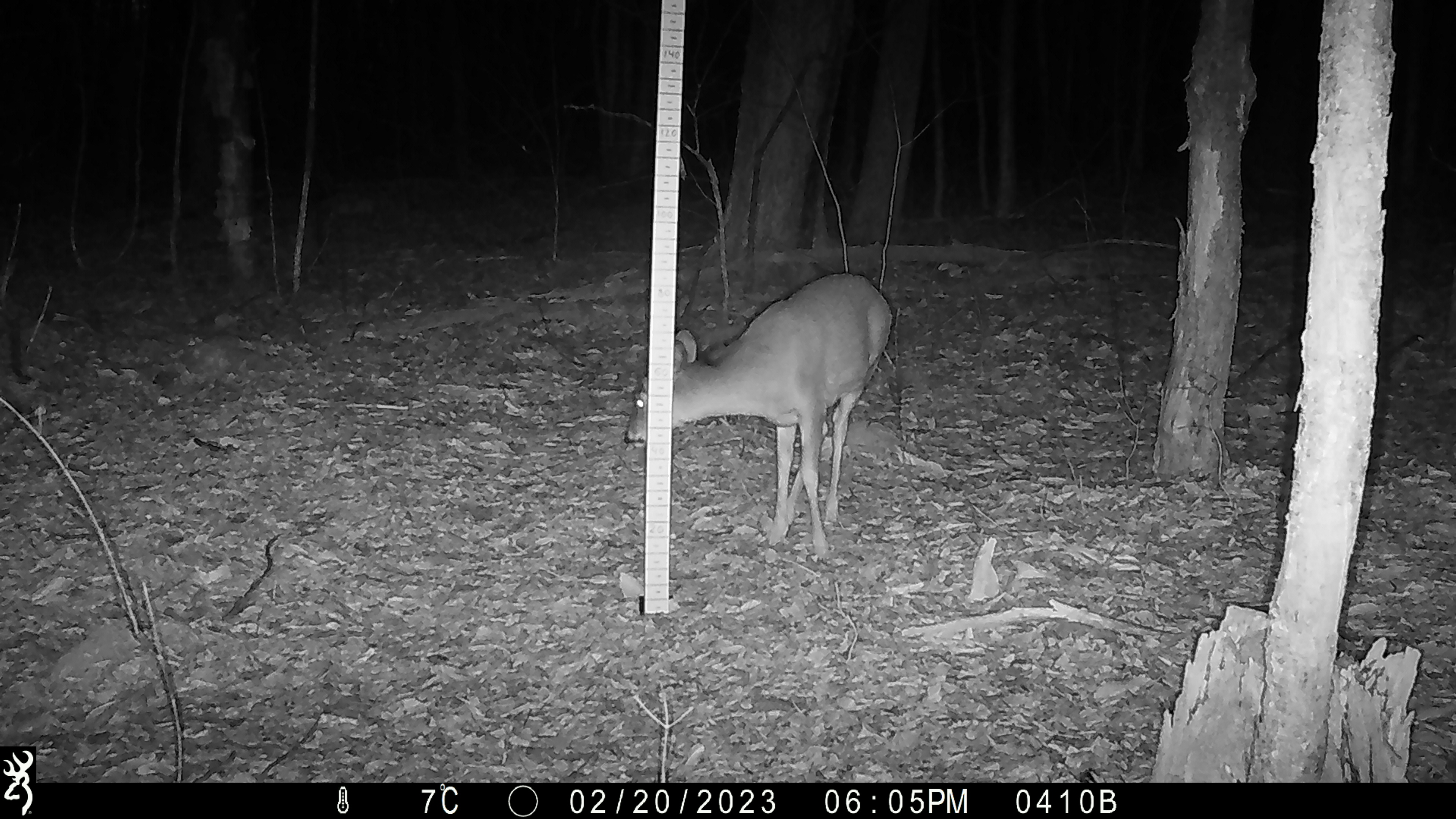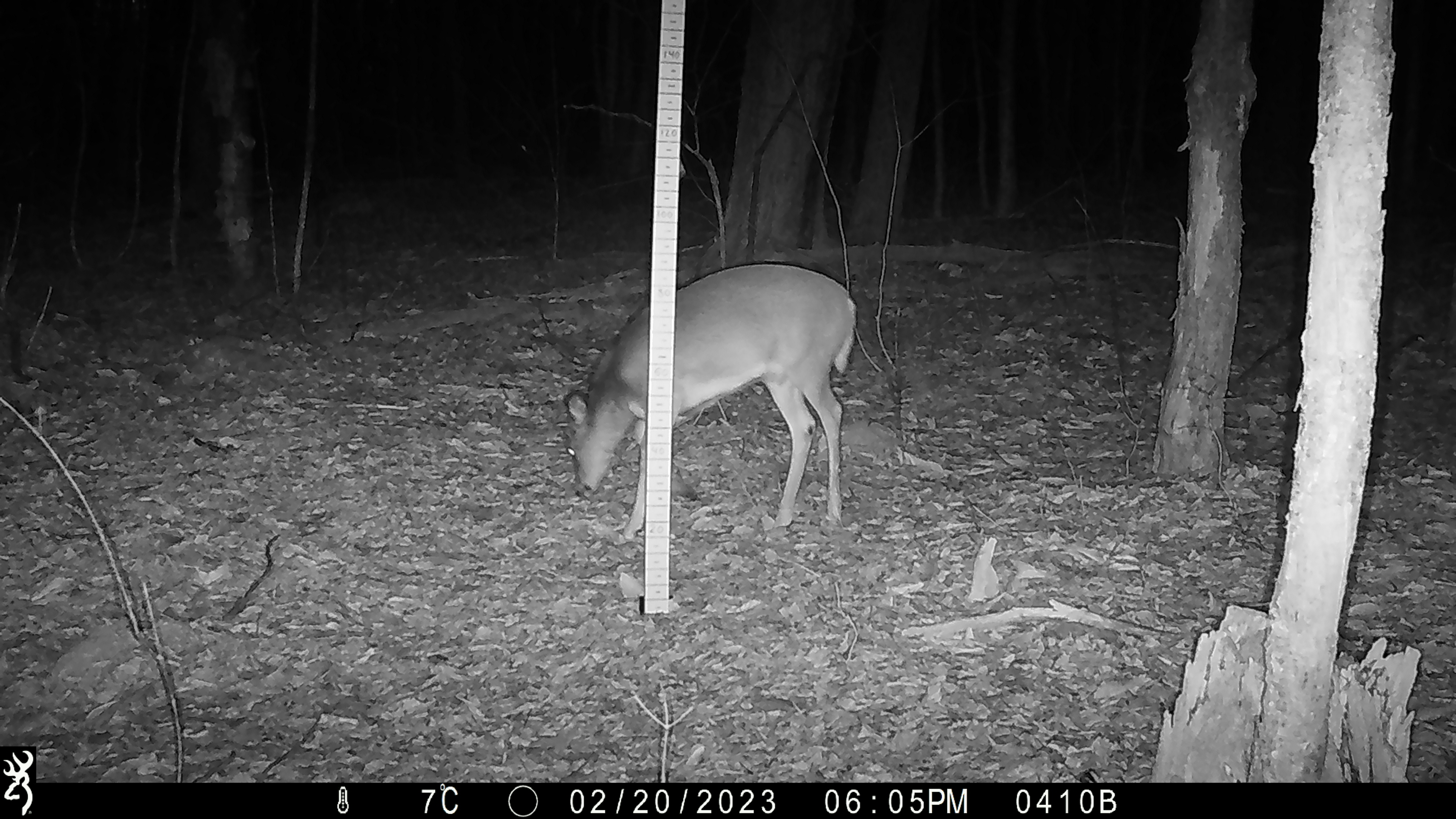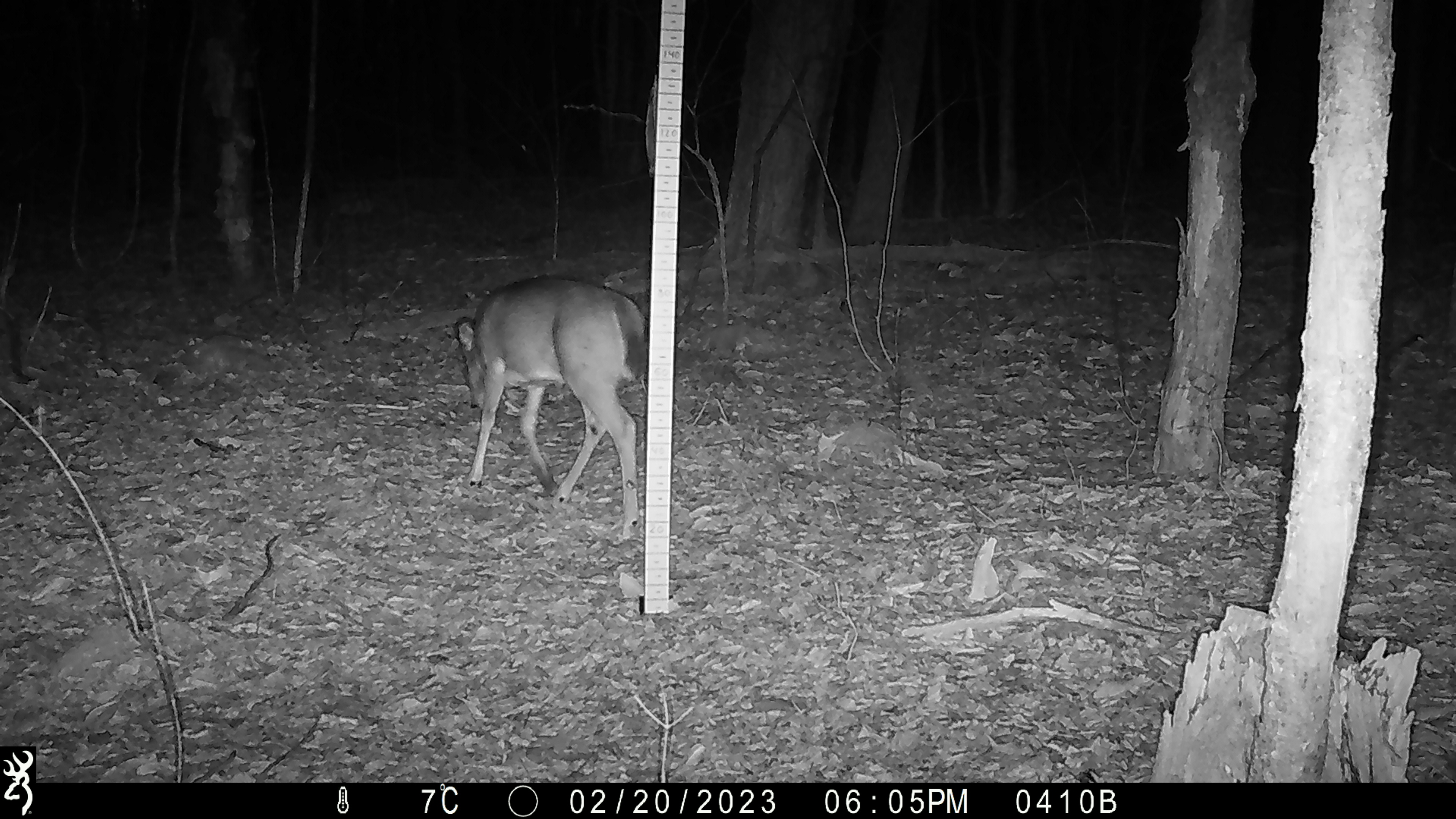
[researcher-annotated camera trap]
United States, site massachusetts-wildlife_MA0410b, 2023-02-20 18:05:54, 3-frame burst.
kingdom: Animalia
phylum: Chordata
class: Mammalia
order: Artiodactyla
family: Cervidae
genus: Odocoileus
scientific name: Odocoileus virginianus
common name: white-tailed deer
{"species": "white-tailed deer (Odocoileus virginianus)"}